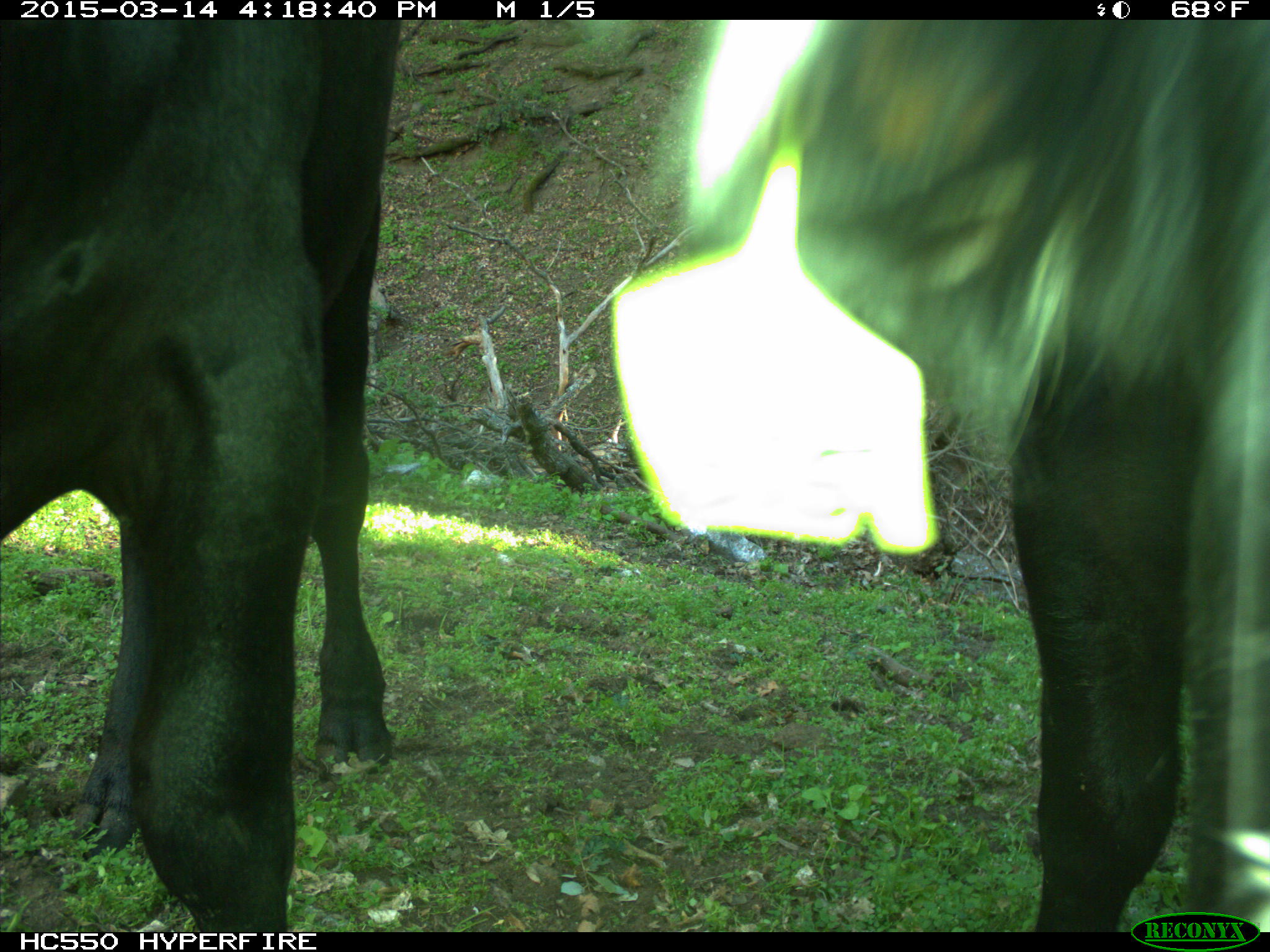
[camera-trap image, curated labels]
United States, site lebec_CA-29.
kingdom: Animalia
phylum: Chordata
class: Mammalia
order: Artiodactyla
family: Bovidae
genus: Bos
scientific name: Bos taurus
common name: domestic cow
Bos taurus (domestic cow).